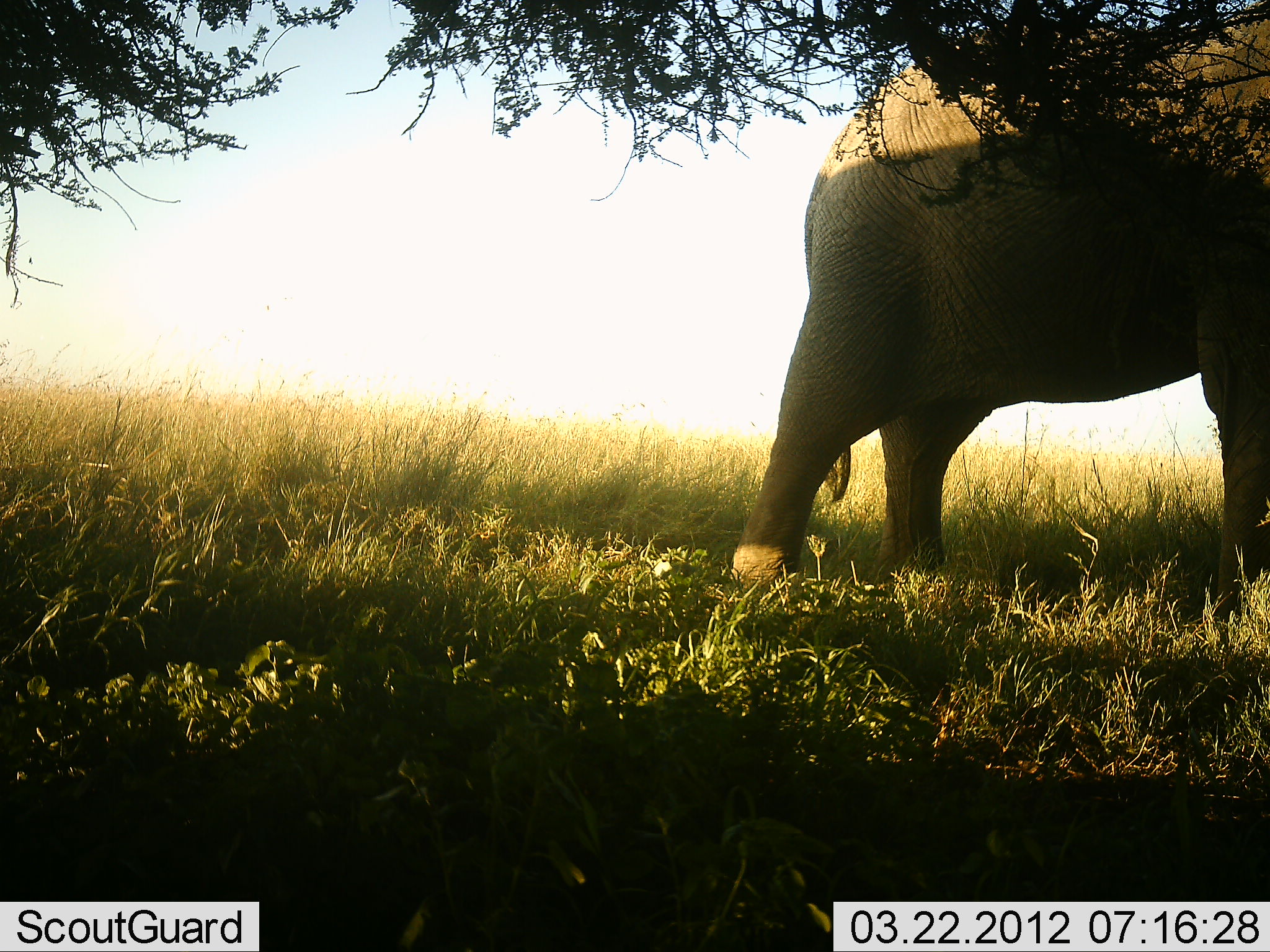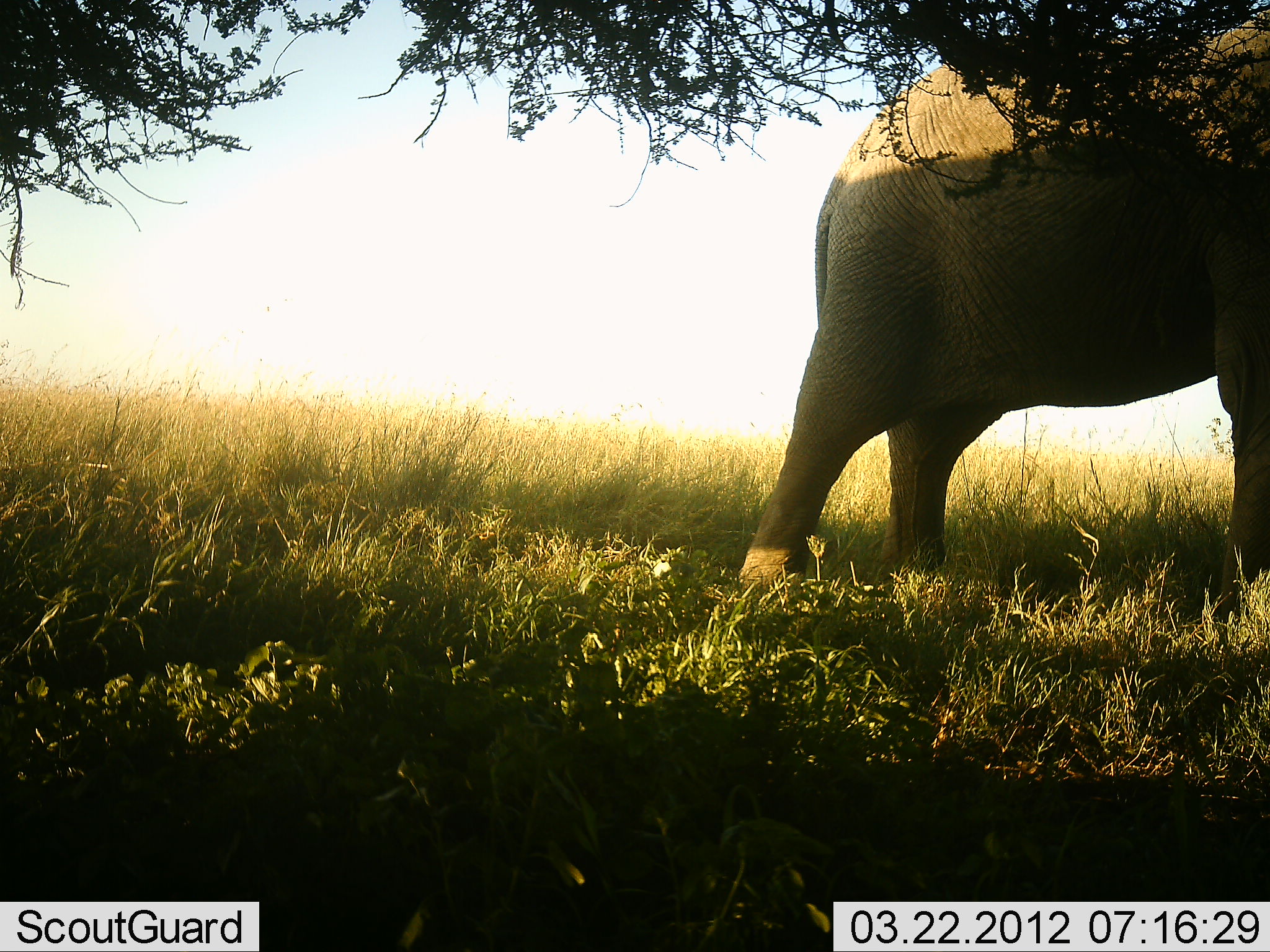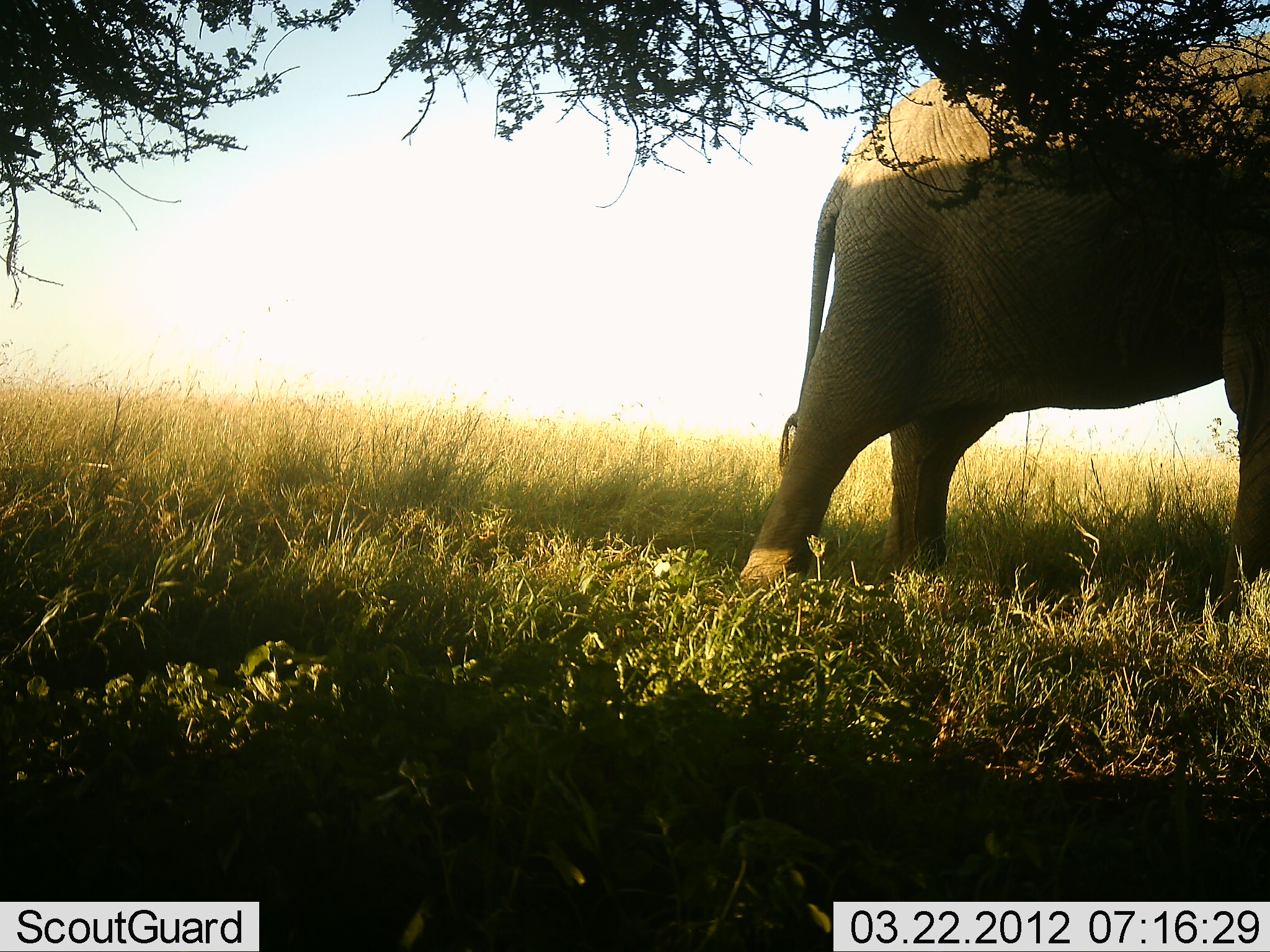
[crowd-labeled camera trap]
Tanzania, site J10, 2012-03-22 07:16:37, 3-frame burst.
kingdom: Animalia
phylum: Chordata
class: Mammalia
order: Proboscidea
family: Elephantidae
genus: Loxodonta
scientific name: Loxodonta africana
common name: african bush elephant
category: elephant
Elephant (african bush elephant) (Loxodonta africana), count 1. Behavior (volunteer vote fractions): standing 84%, resting 0%, moving 9%, interacting 0%. Young present (vote fraction): 0%. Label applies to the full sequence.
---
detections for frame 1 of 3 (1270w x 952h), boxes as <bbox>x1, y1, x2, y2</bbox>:
animal: <bbox>729, 0, 1270, 633</bbox>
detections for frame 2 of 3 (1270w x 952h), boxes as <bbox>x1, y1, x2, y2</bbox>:
animal: <bbox>729, 10, 1270, 633</bbox>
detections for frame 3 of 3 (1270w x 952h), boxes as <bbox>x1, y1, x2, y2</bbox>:
animal: <bbox>732, 36, 1270, 633</bbox>